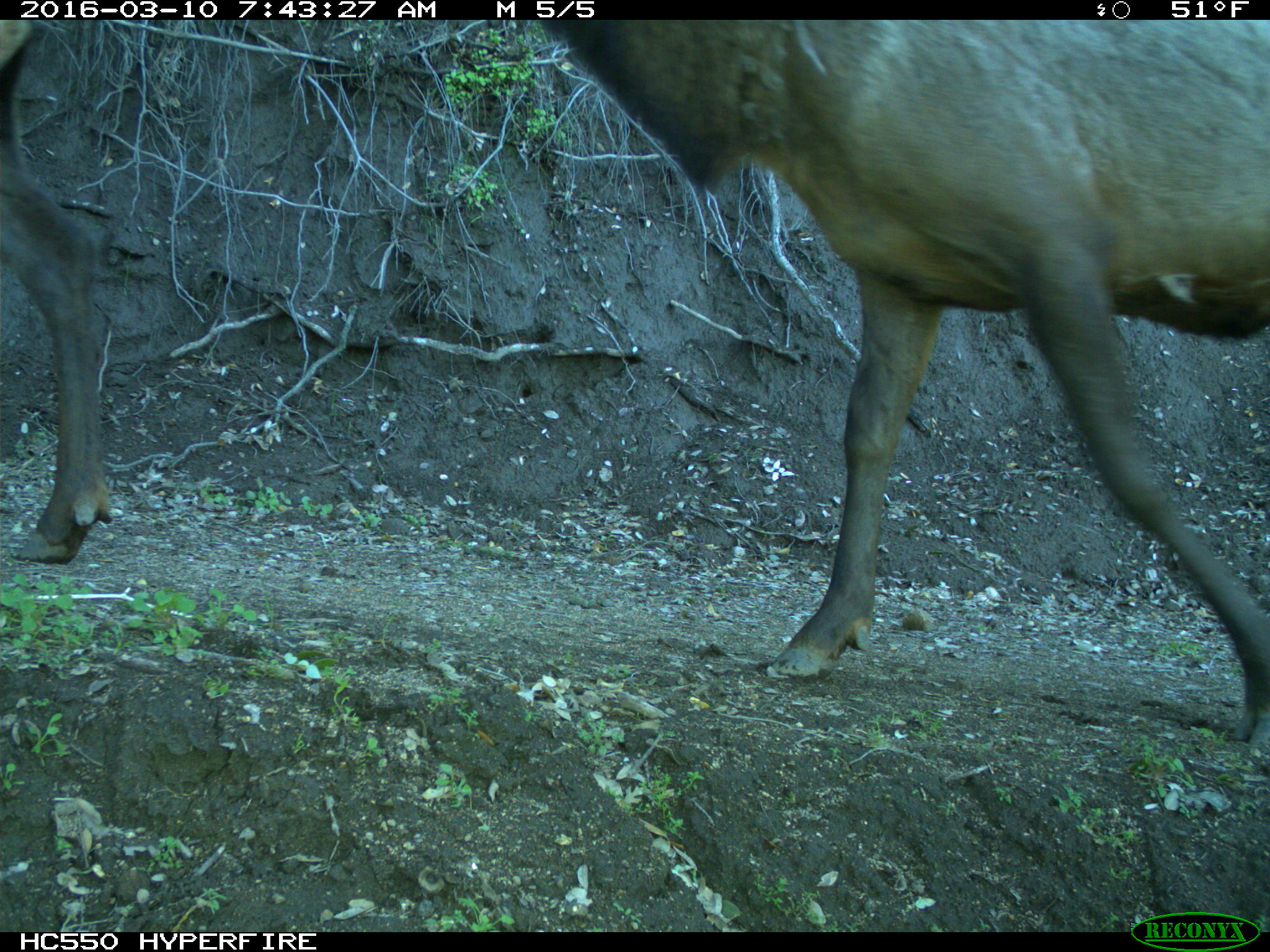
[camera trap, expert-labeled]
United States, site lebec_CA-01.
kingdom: Animalia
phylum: Chordata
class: Mammalia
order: Artiodactyla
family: Cervidae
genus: Cervus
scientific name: Cervus canadensis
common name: elk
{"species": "Cervus canadensis (elk)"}